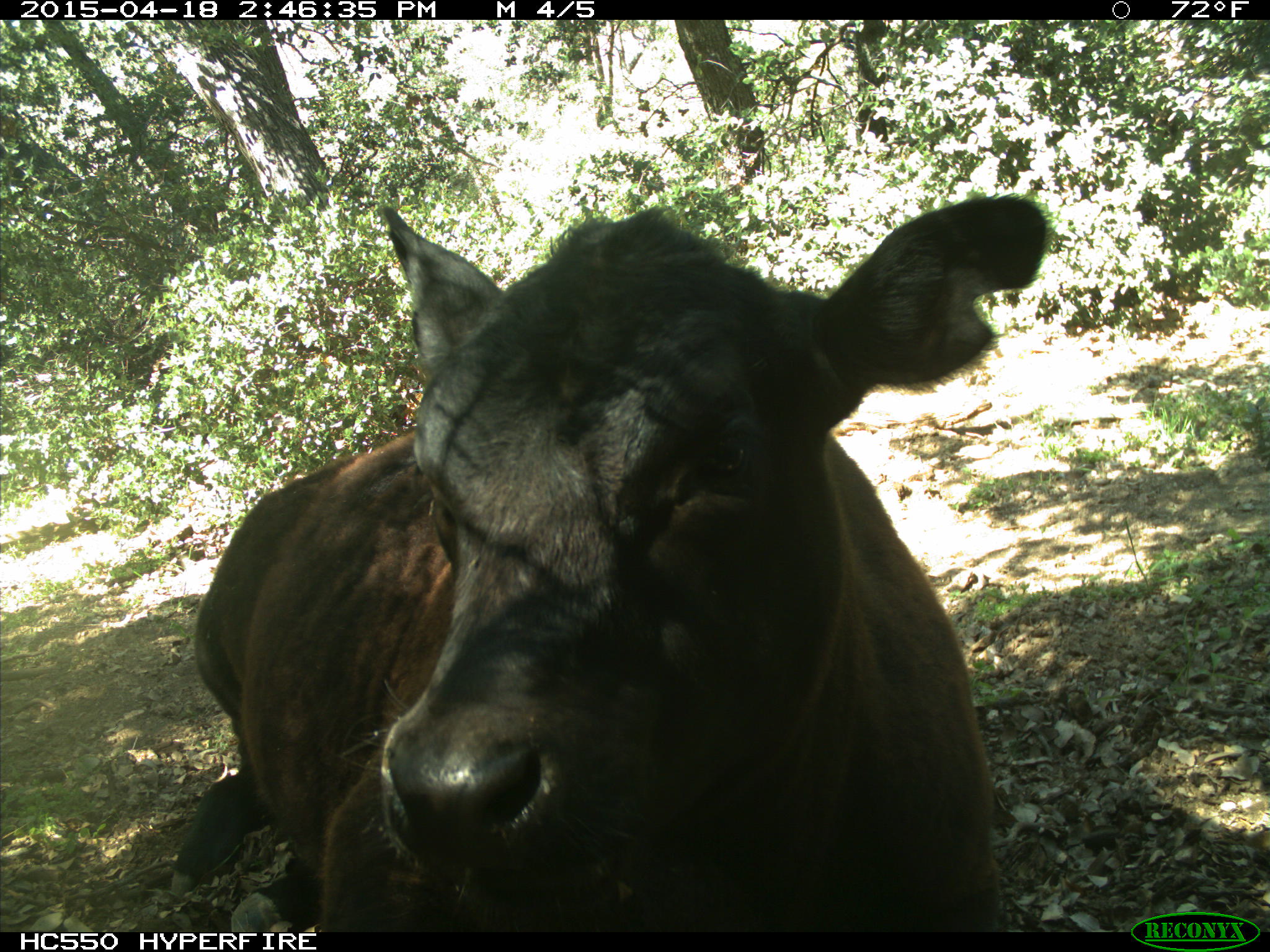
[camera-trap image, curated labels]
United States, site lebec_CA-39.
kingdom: Animalia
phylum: Chordata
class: Mammalia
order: Artiodactyla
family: Bovidae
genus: Bos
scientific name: Bos taurus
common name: domestic cow